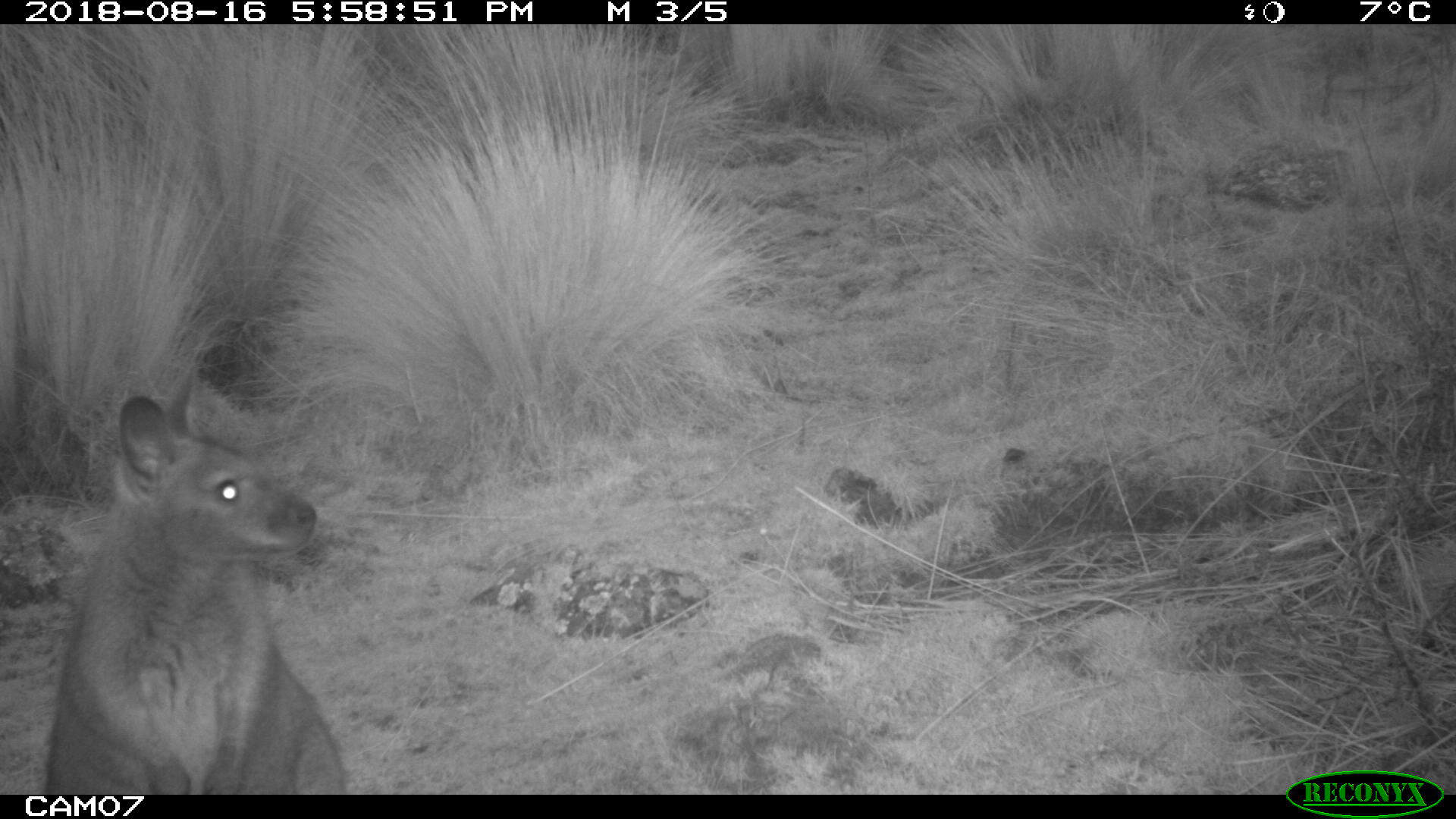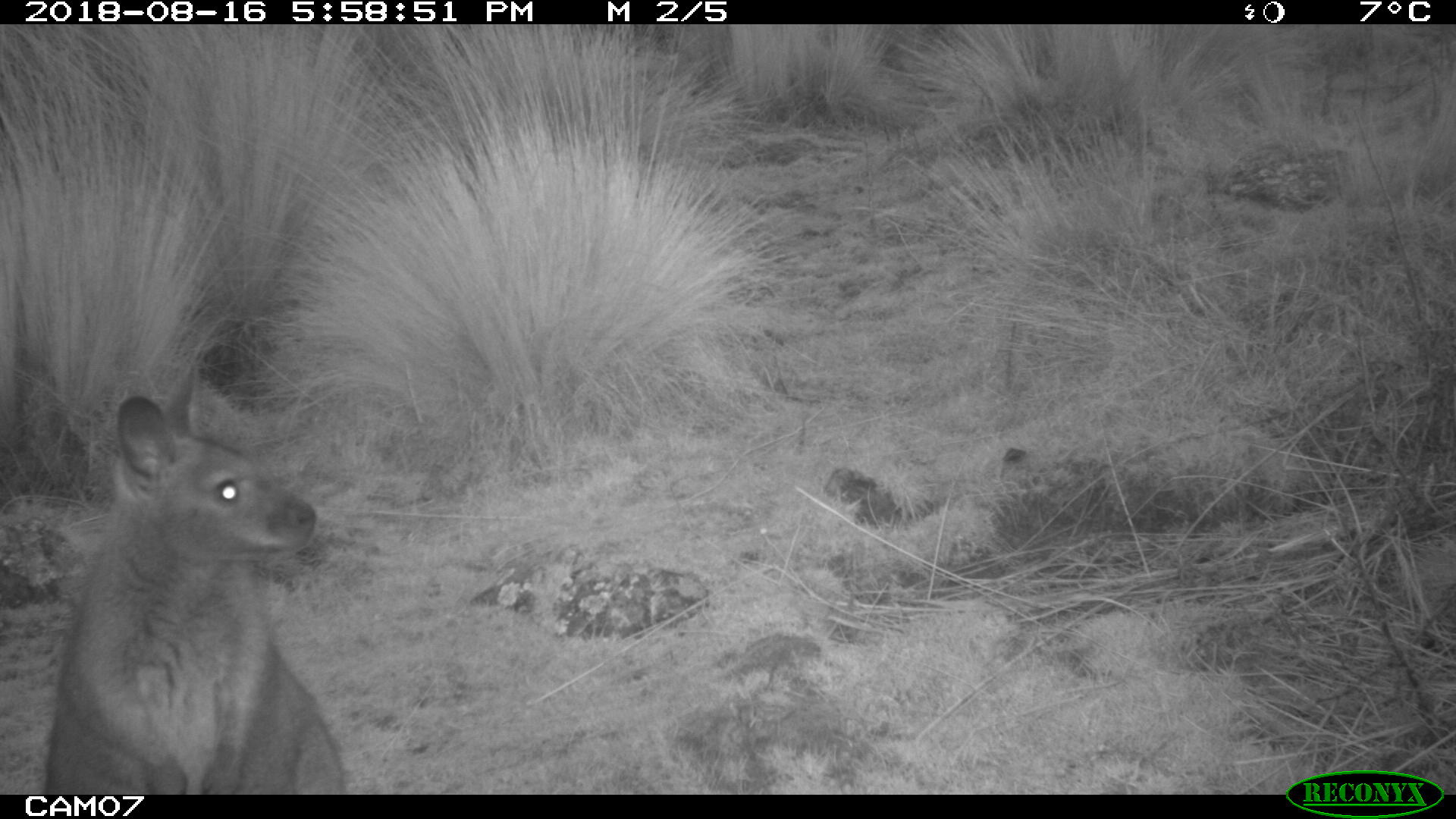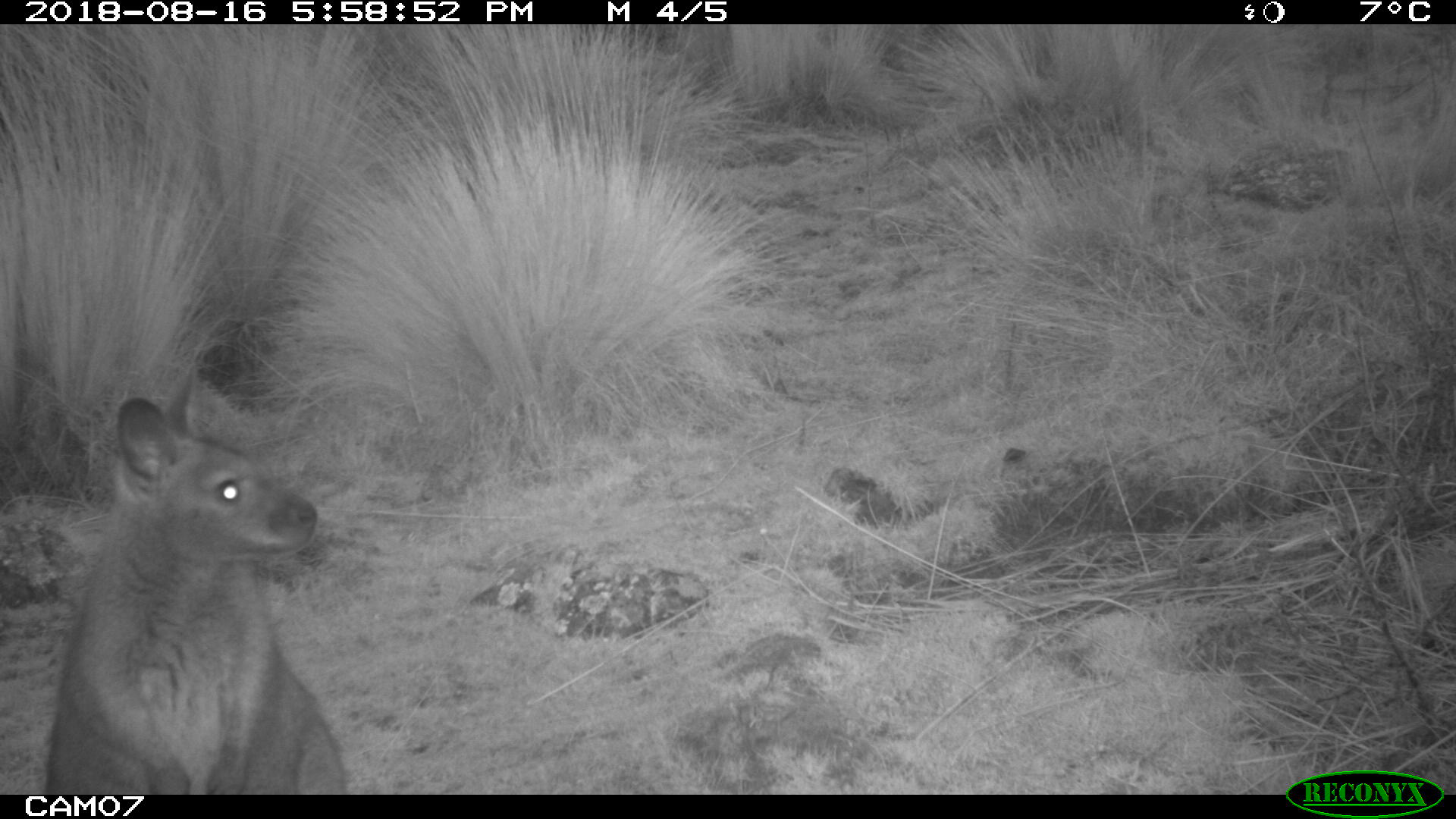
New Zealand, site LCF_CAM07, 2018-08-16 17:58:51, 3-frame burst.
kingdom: Animalia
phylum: Chordata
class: Mammalia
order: Diprotodontia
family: Macropodidae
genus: Notamacropus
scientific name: Notamacropus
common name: wallaby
Wallaby (Notamacropus).